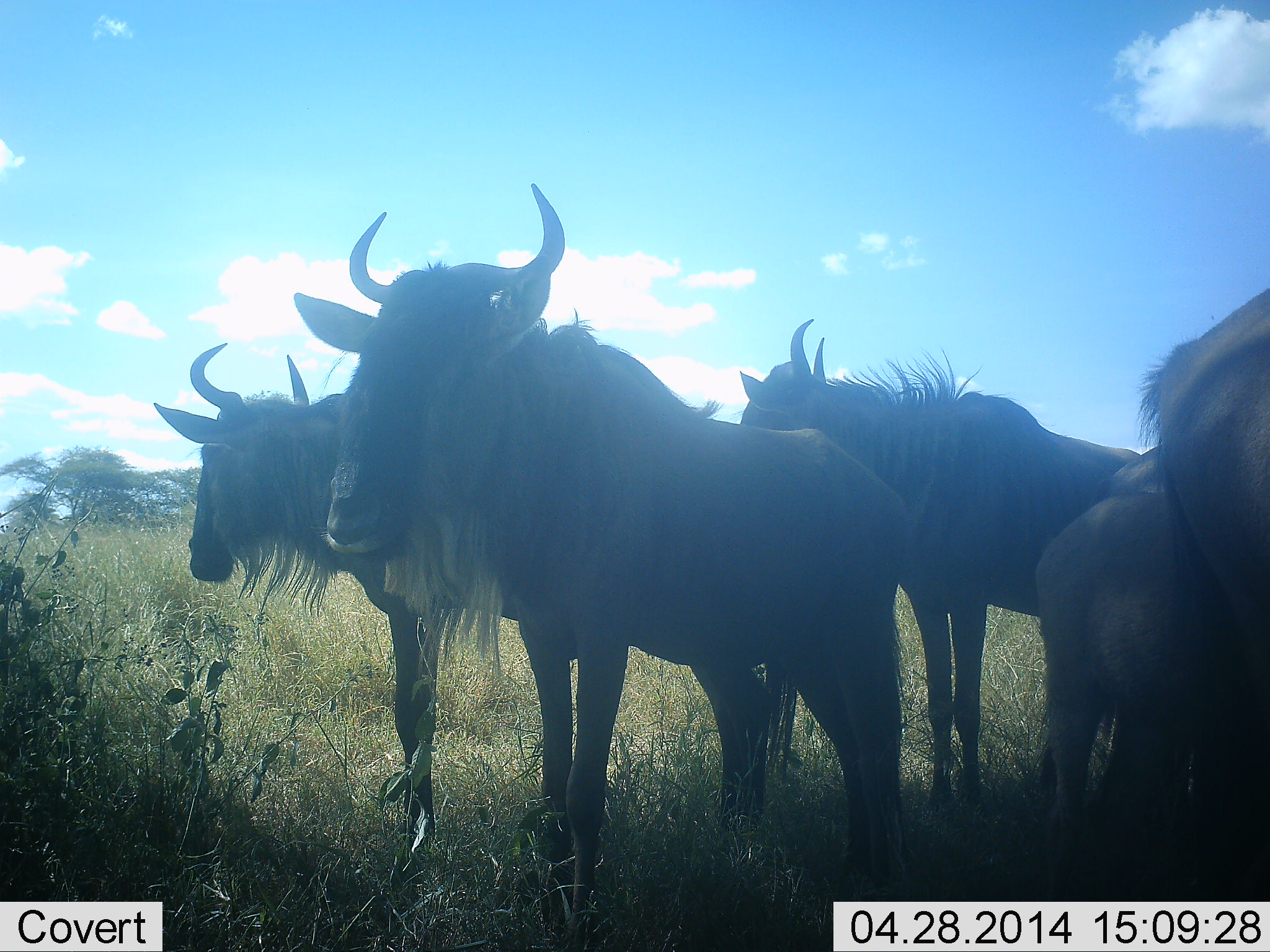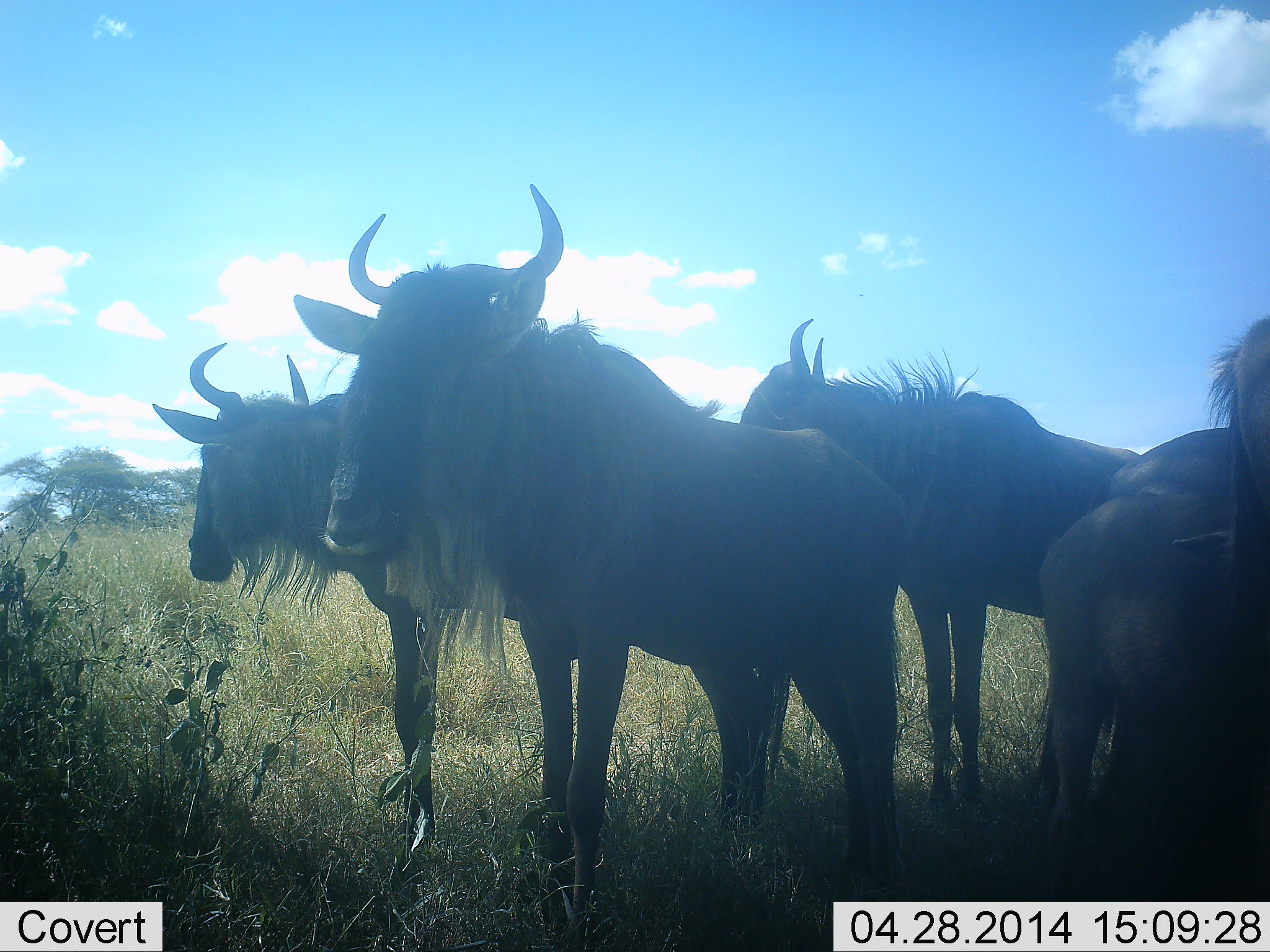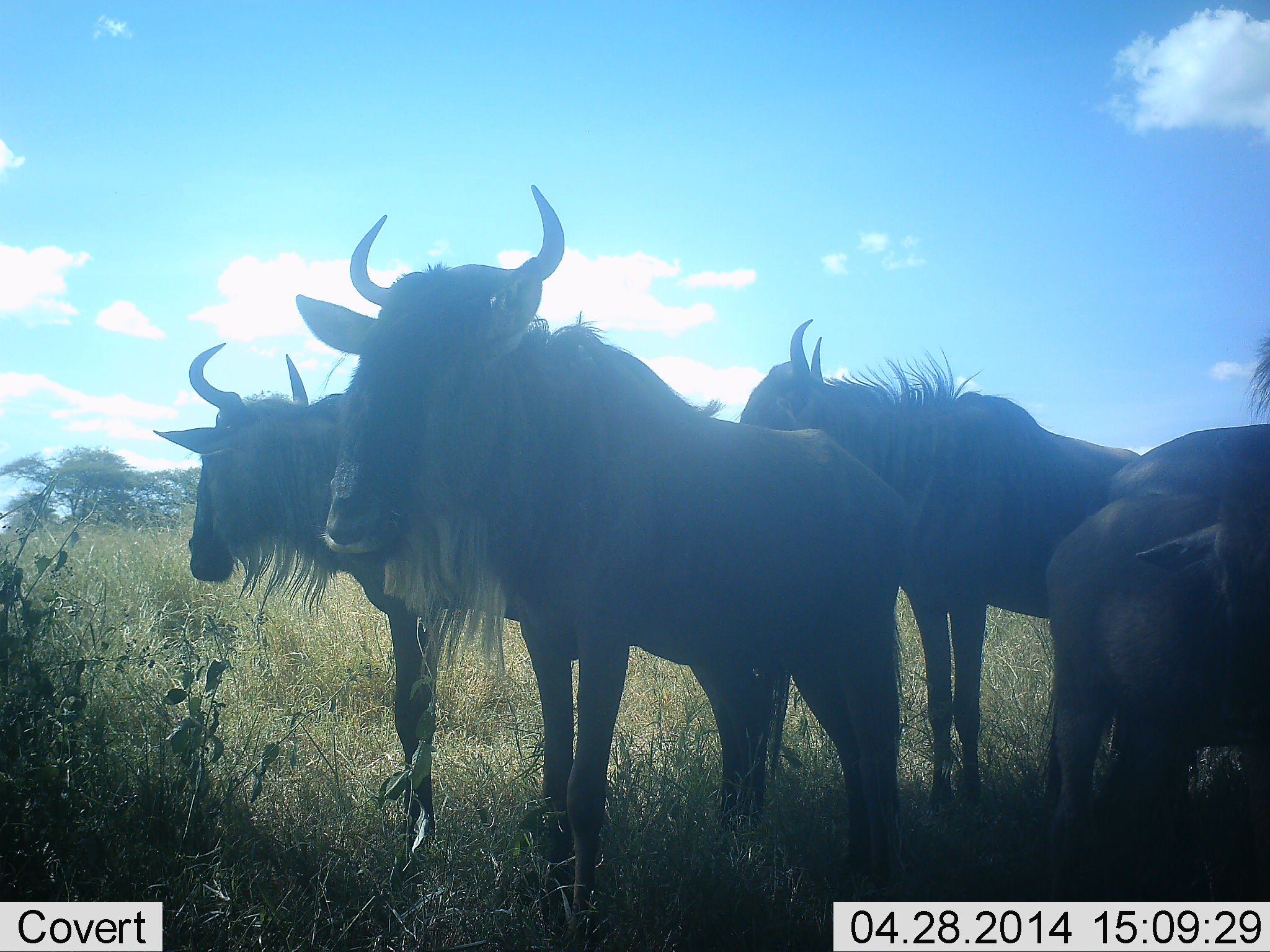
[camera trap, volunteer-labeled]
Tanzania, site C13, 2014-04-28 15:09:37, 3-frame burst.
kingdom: Animalia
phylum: Chordata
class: Mammalia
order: Artiodactyla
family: Bovidae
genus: Connochaetes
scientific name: Connochaetes taurinus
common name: blue wildebeest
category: wildebeest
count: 5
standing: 91%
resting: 9%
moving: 0%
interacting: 0%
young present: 9%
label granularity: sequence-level